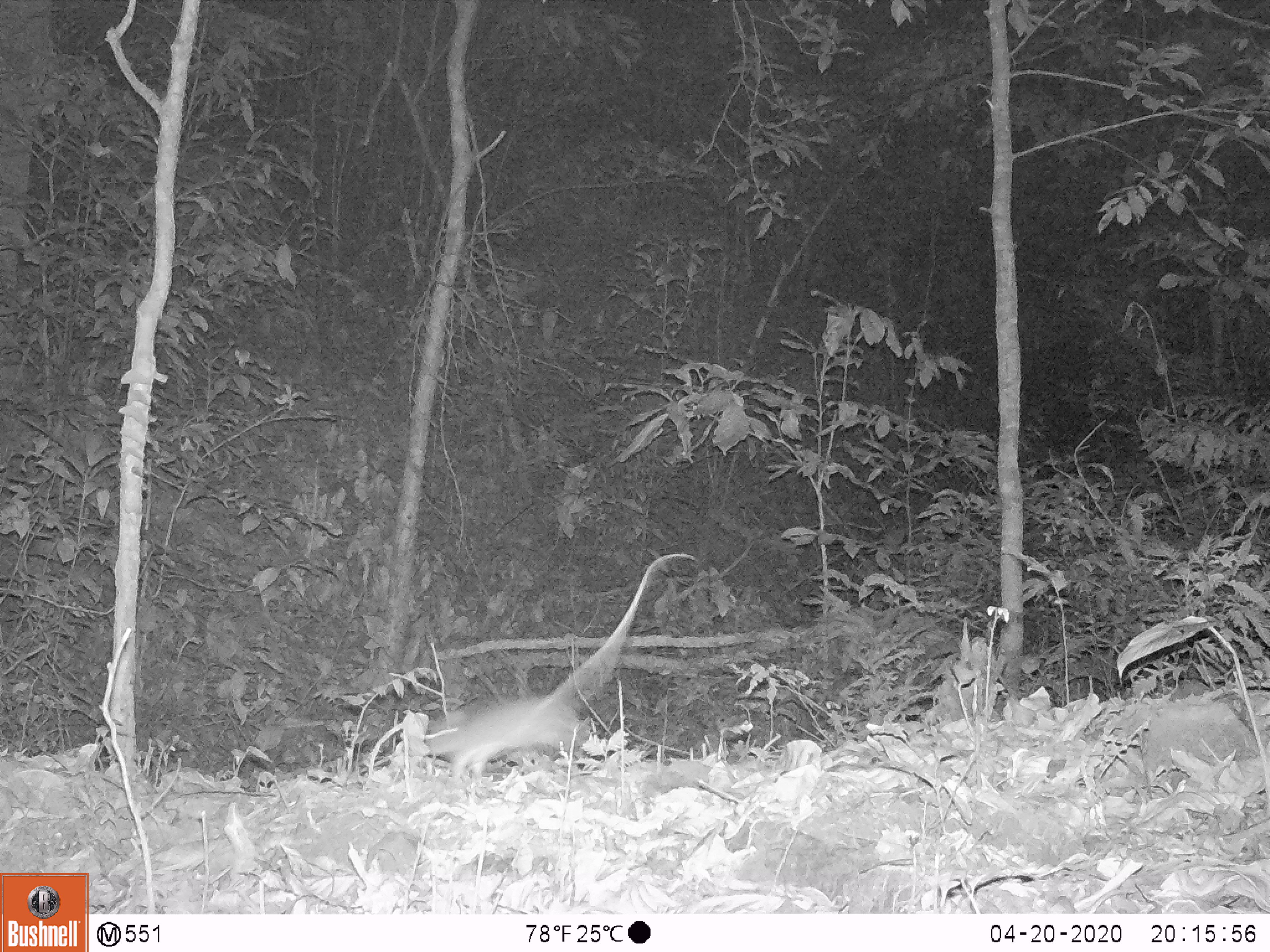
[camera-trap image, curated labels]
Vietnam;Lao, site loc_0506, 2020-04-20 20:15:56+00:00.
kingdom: Animalia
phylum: Chordata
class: Mammalia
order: Rodentia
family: Muridae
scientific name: Muridae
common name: old-world mice and rats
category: unidentified murid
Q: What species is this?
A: Unidentified murid (old-world mice and rats) (Muridae).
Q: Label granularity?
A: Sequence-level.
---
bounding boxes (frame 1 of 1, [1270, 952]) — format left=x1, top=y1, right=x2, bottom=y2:
unidentified murid: left=398, top=550, right=696, bottom=778